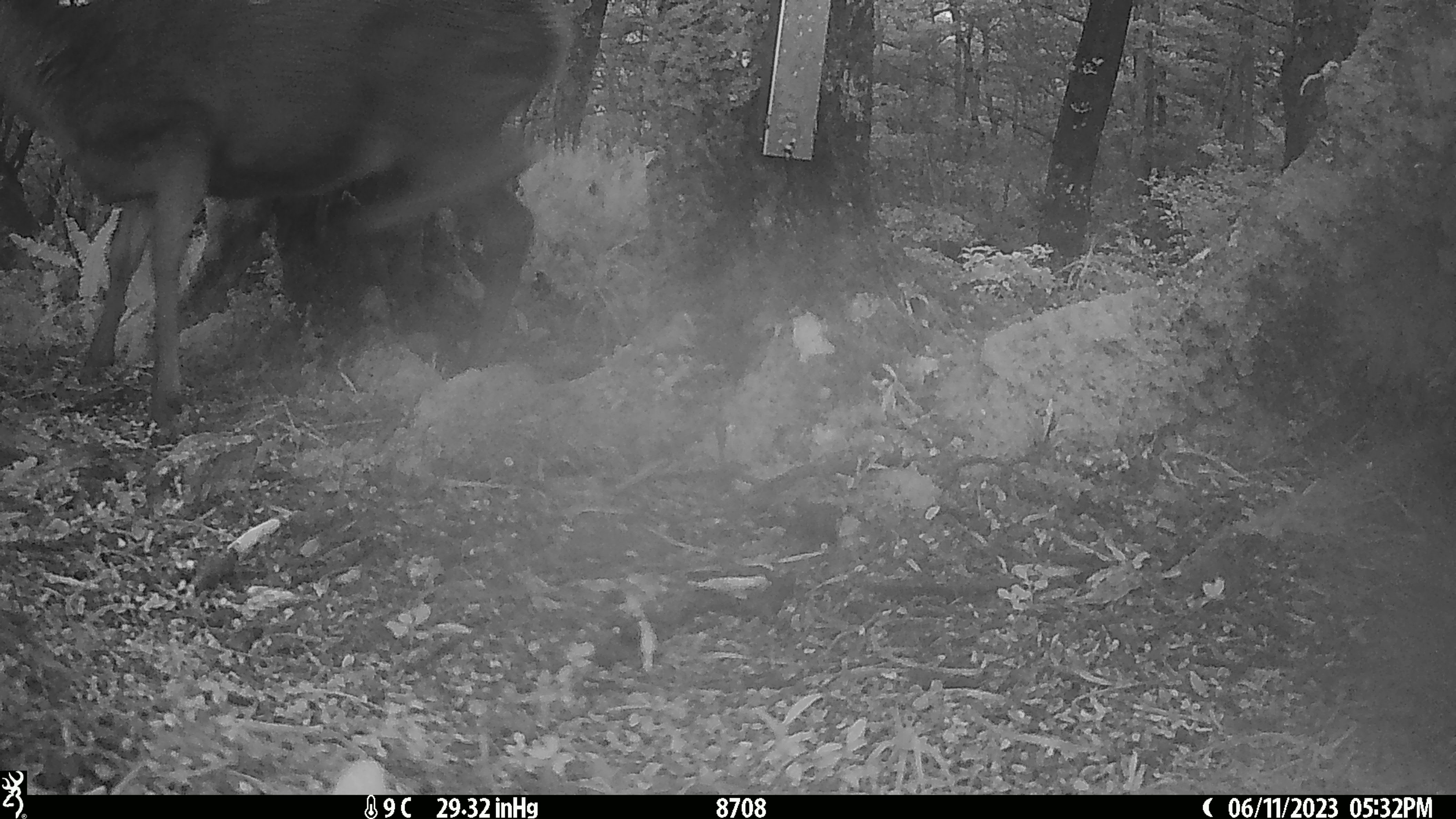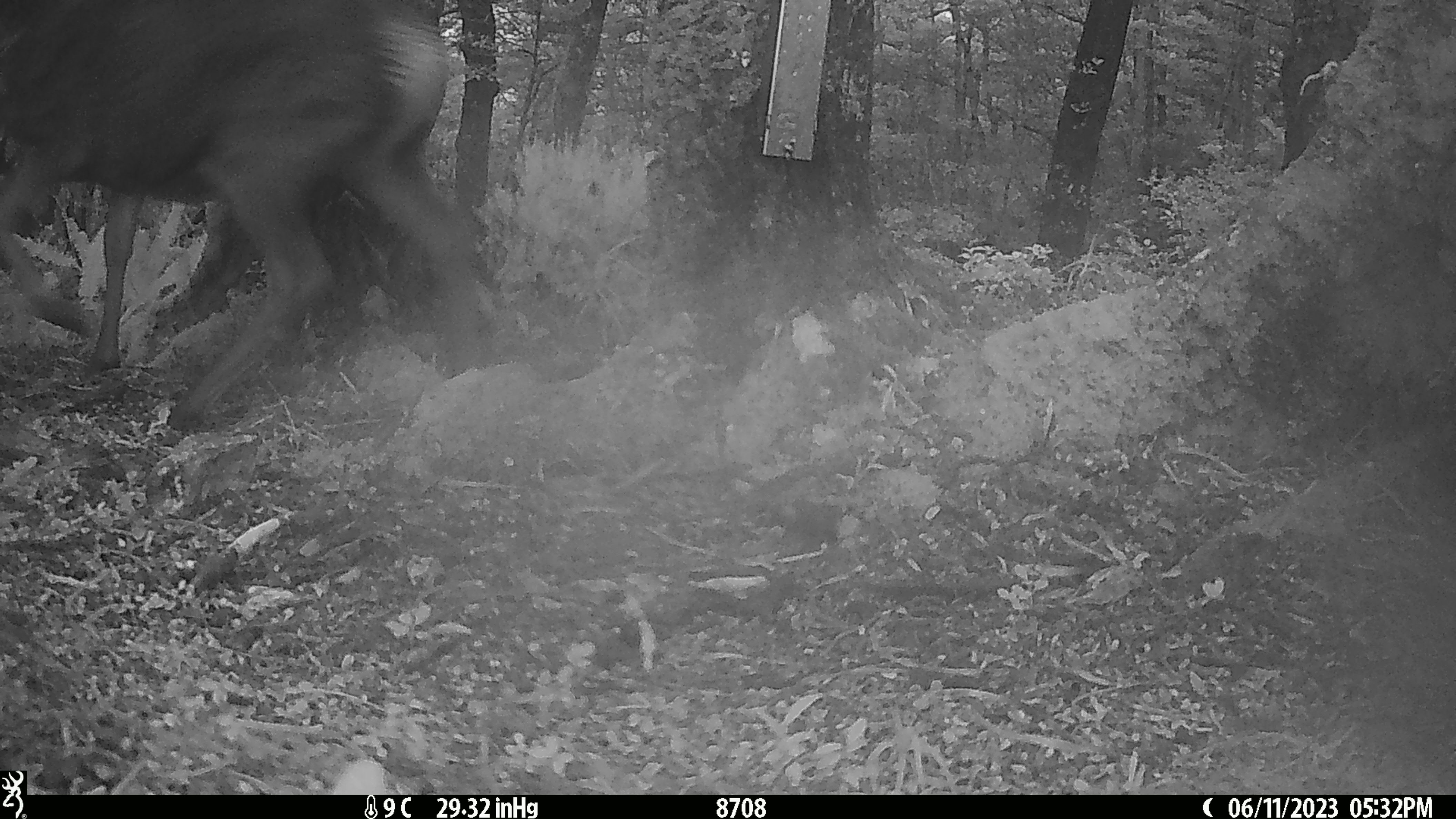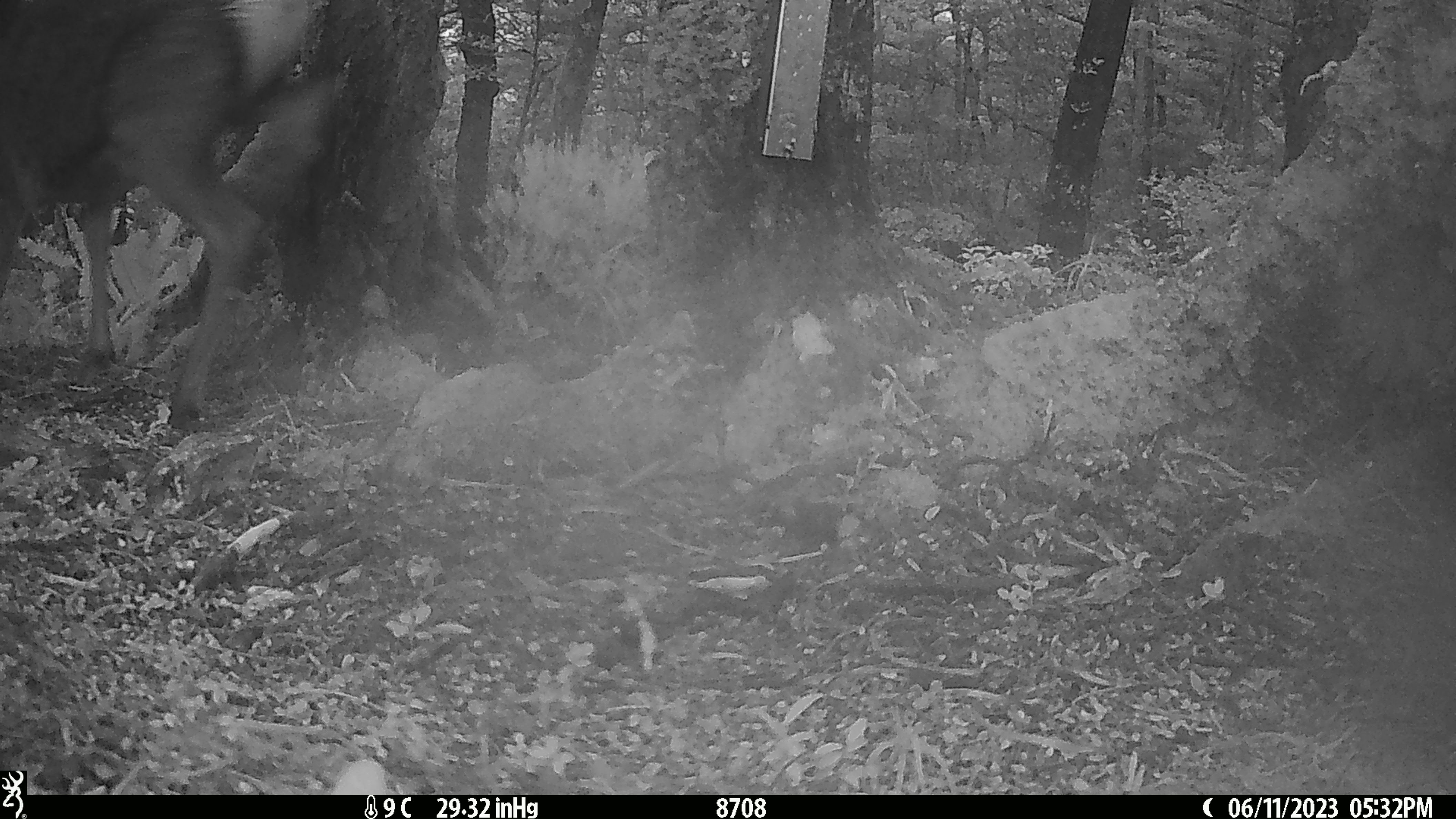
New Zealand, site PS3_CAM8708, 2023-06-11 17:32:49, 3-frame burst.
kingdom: Animalia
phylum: Chordata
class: Mammalia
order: Artiodactyla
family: Cervidae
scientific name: Cervidae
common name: deer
Deer (Cervidae).